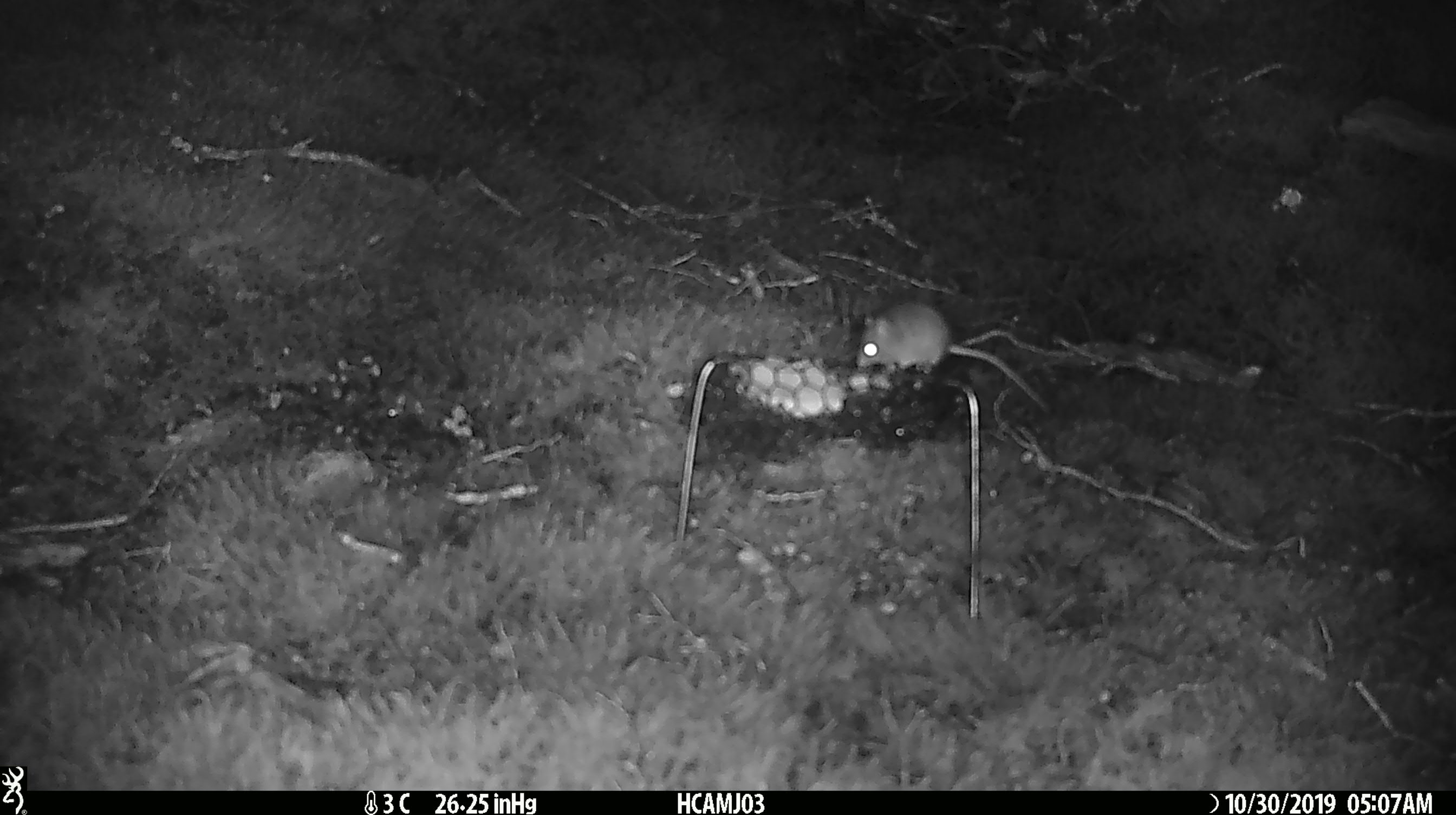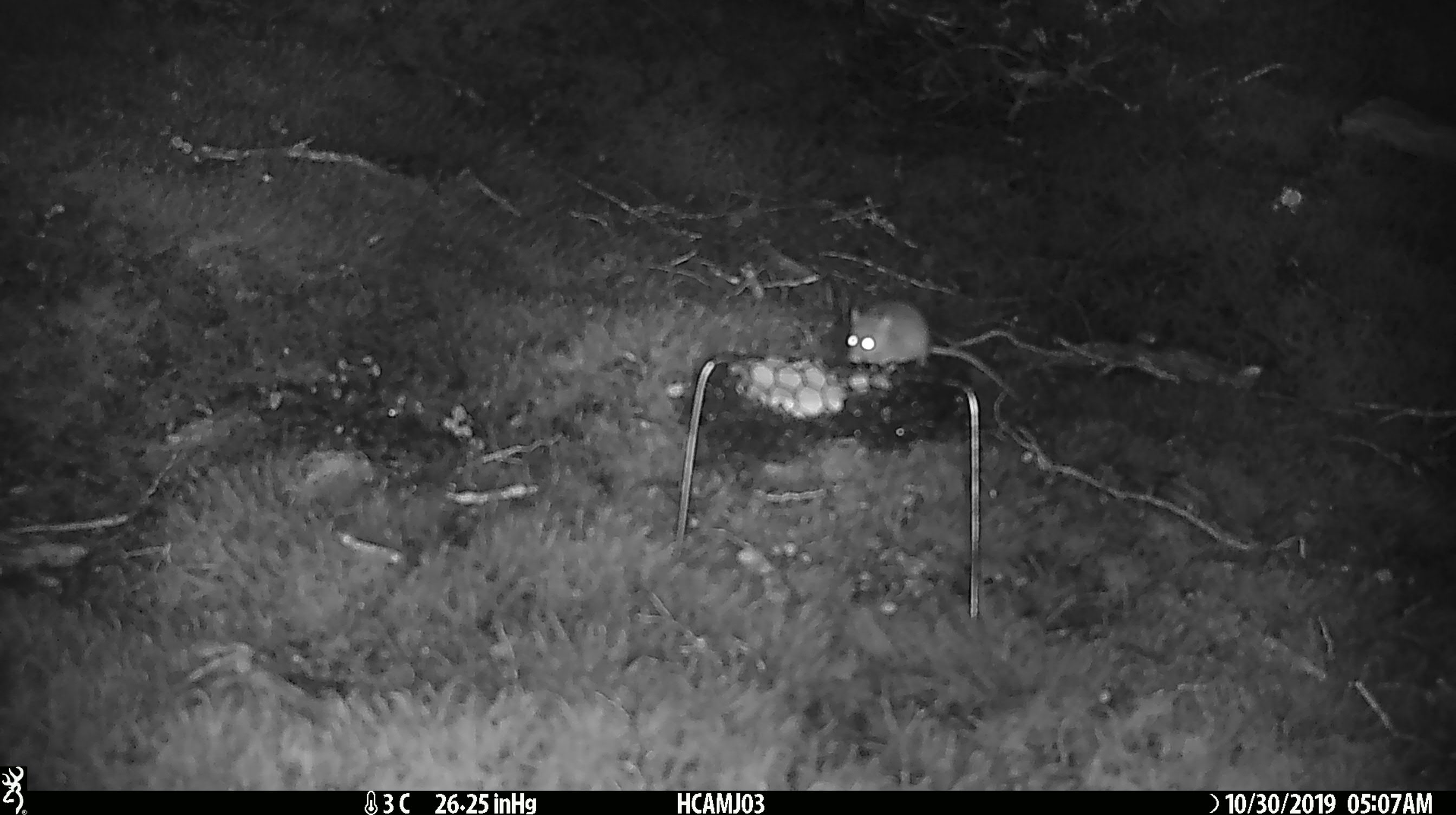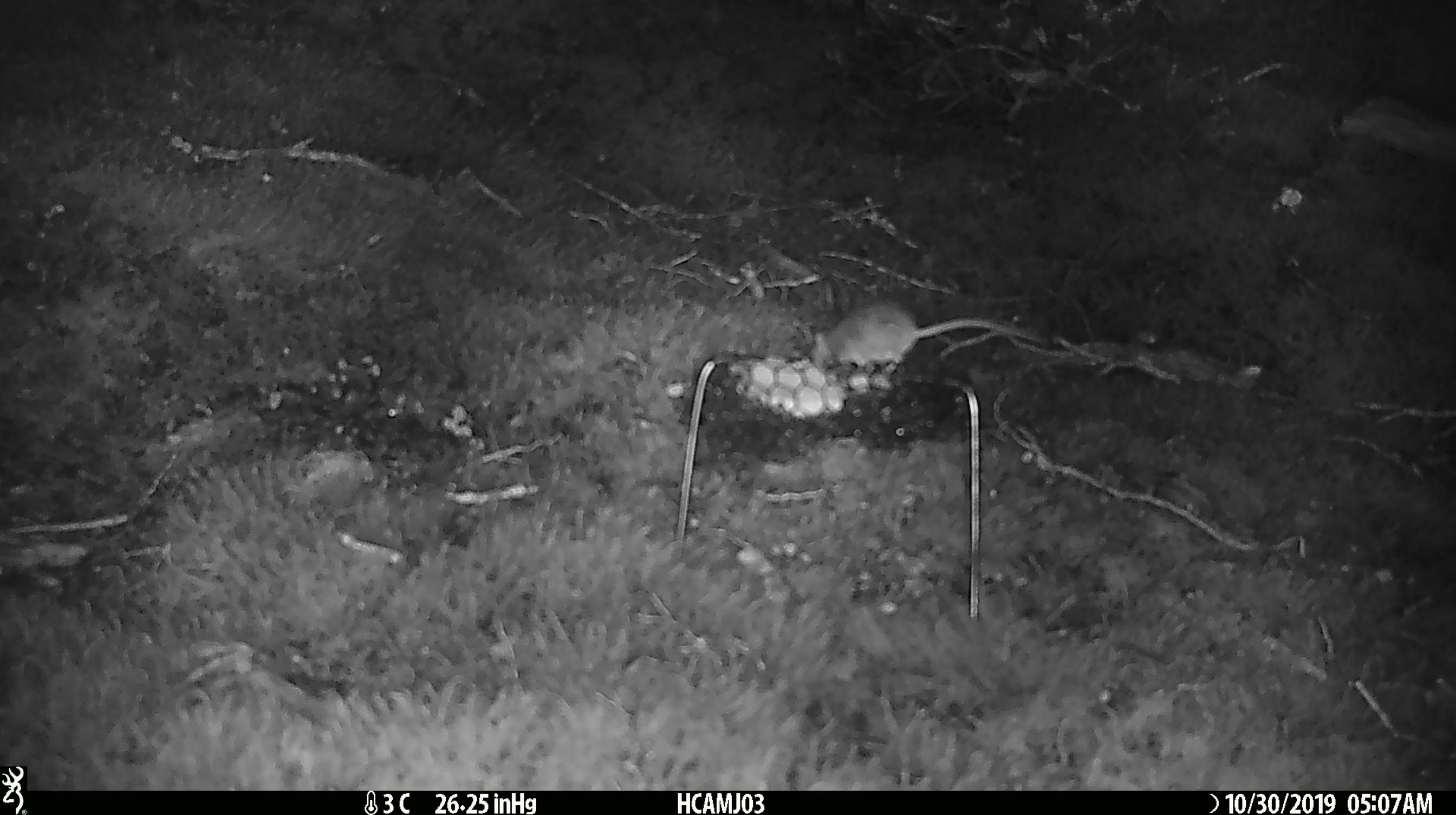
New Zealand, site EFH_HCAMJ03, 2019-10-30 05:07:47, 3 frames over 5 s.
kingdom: Animalia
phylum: Chordata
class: Mammalia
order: Rodentia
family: Muridae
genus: Mus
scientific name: Mus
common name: mouse